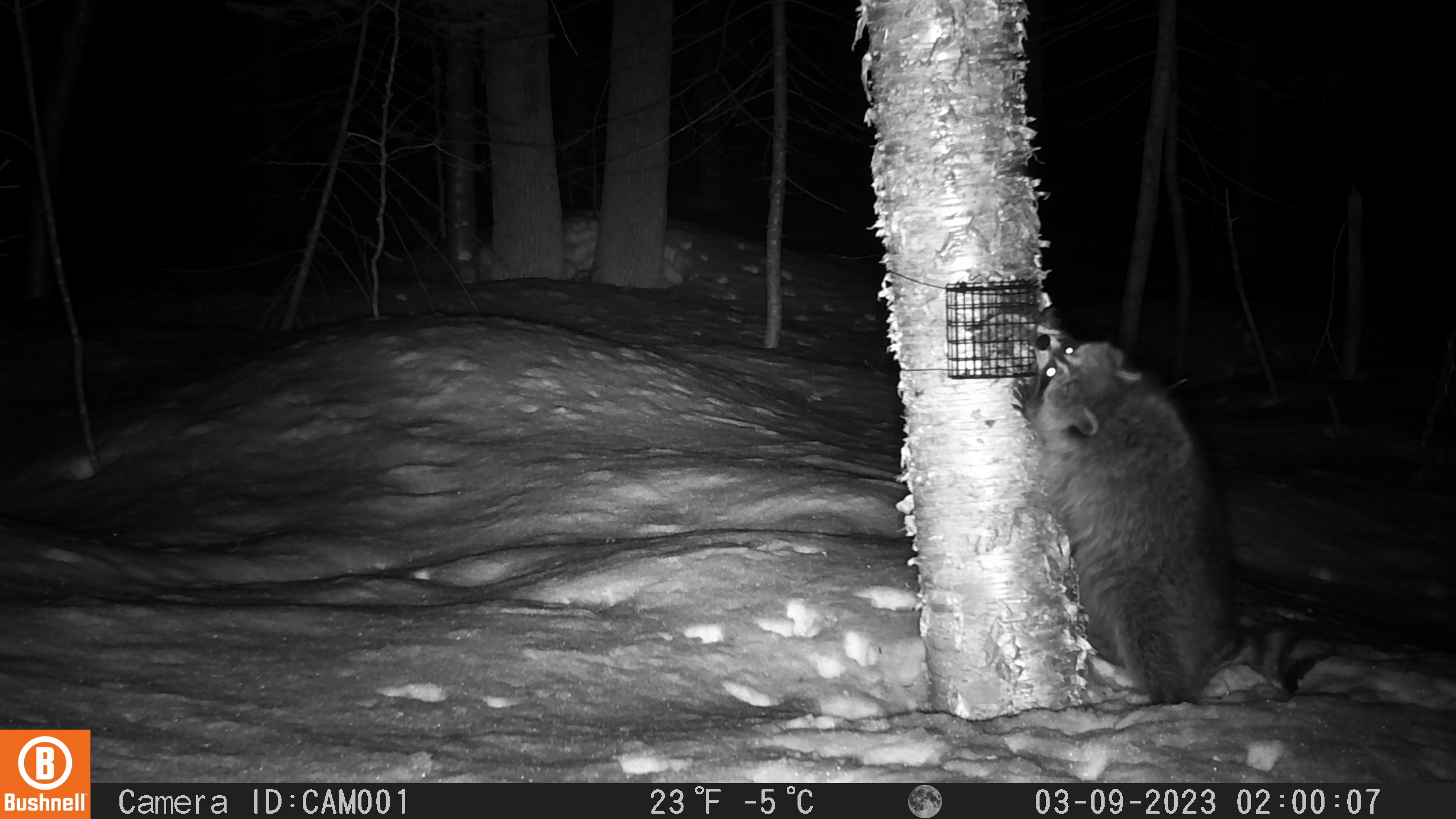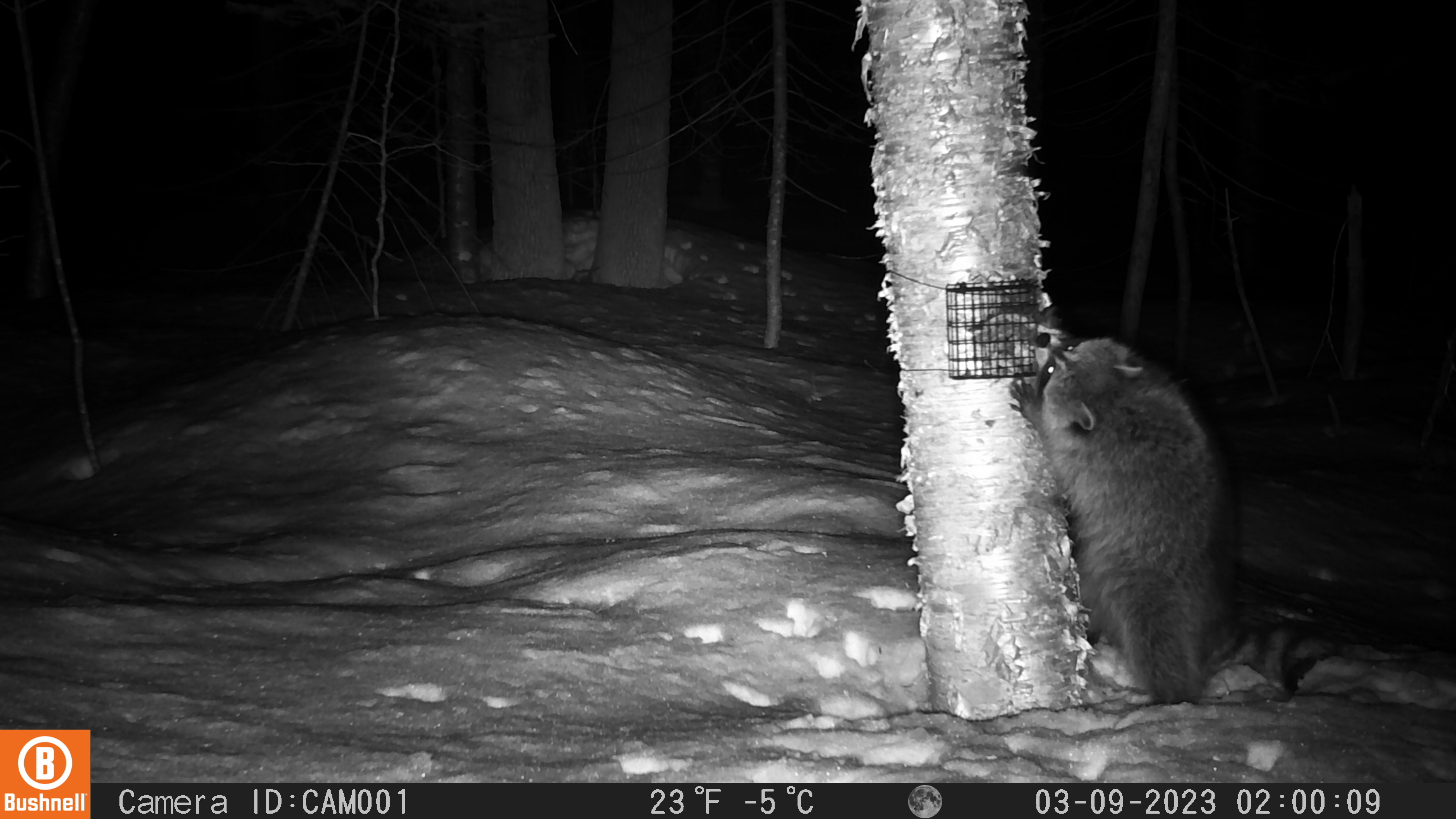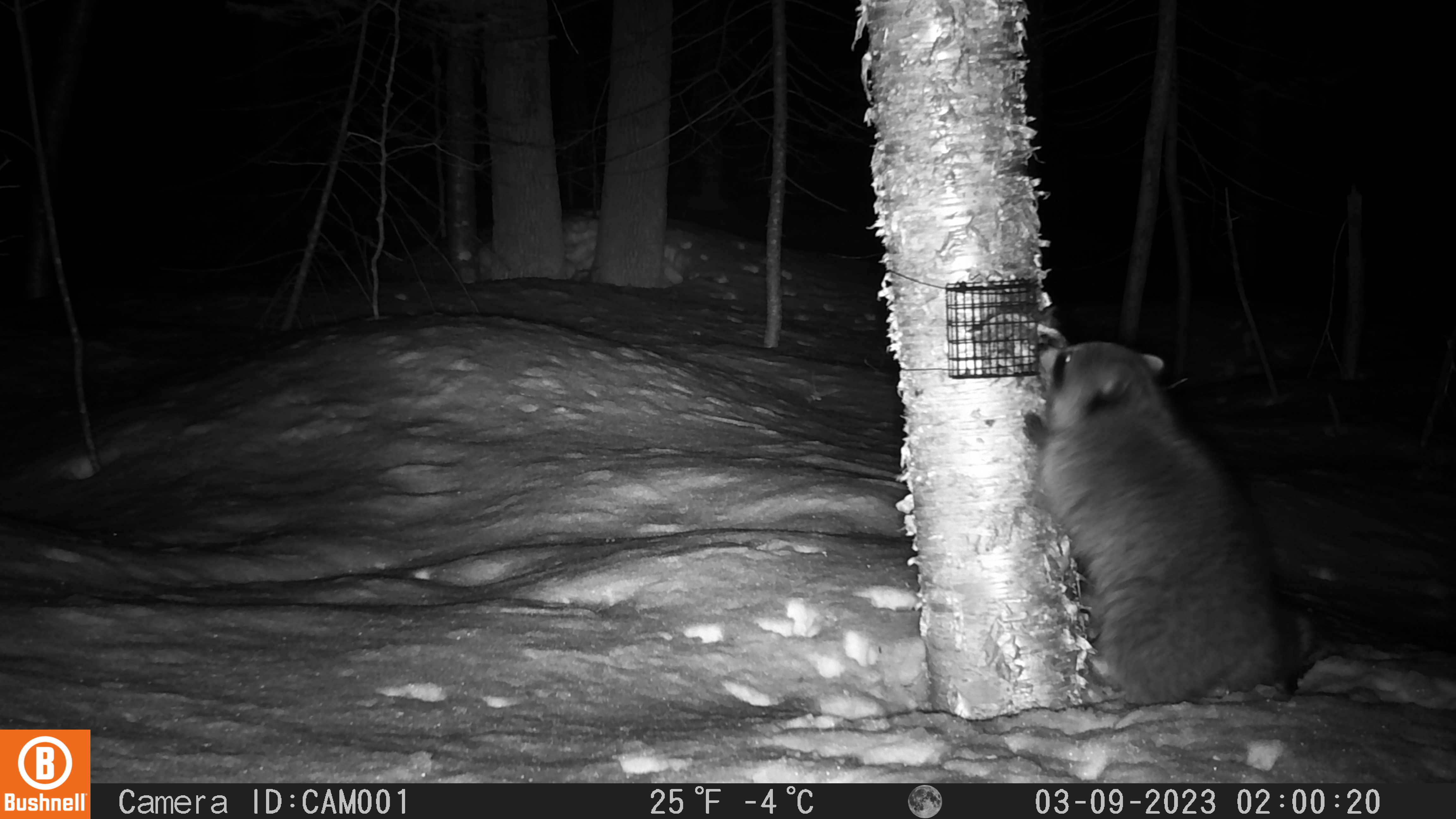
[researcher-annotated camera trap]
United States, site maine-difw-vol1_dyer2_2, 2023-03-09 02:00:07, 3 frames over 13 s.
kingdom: Animalia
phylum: Chordata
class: Mammalia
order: Carnivora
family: Procyonidae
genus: Procyon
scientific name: Procyon lotor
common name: raccoon